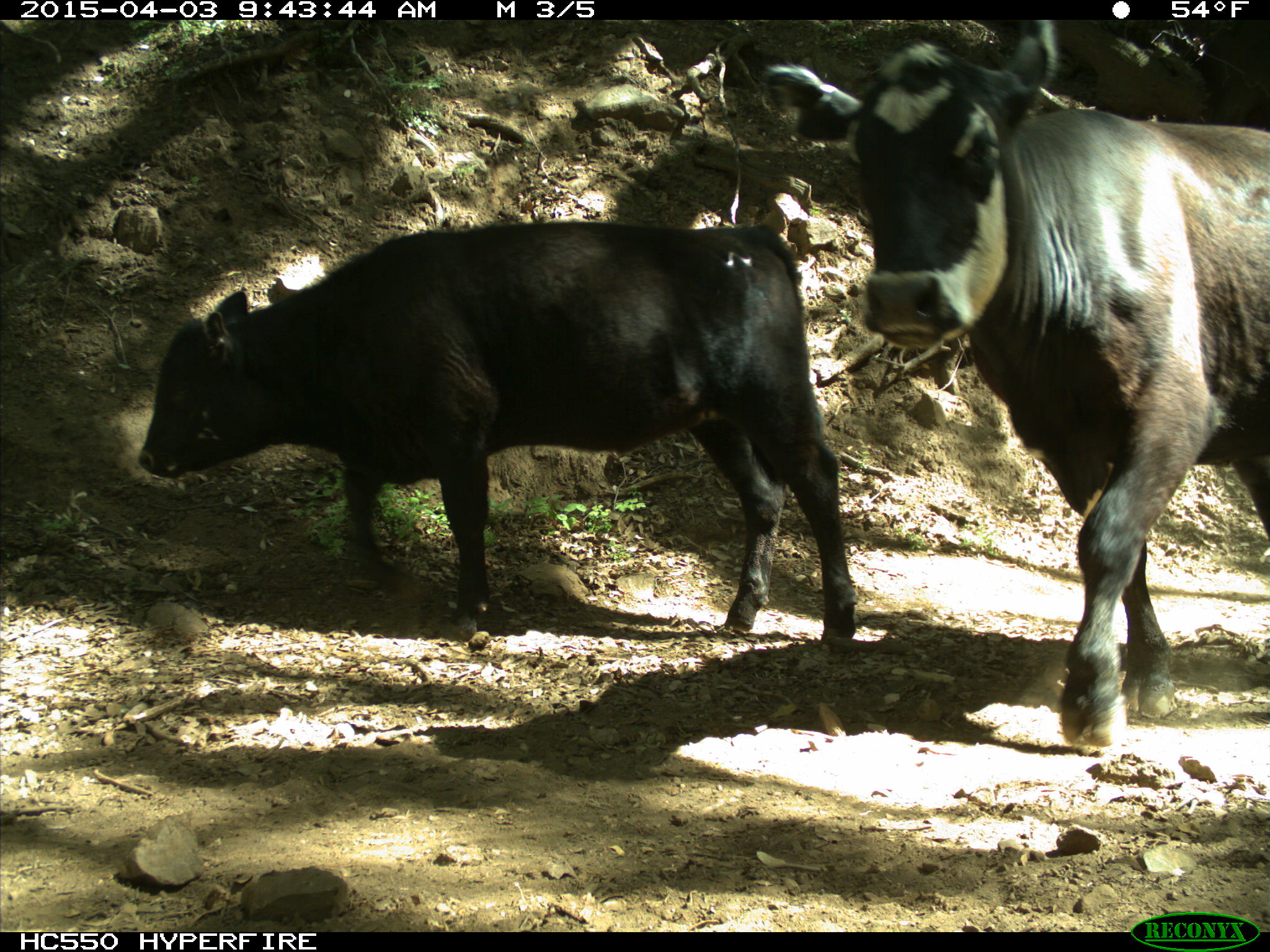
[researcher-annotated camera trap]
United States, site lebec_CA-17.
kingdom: Animalia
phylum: Chordata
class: Mammalia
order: Artiodactyla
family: Bovidae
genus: Bos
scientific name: Bos taurus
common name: domestic cow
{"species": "Bos taurus (domestic cow)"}